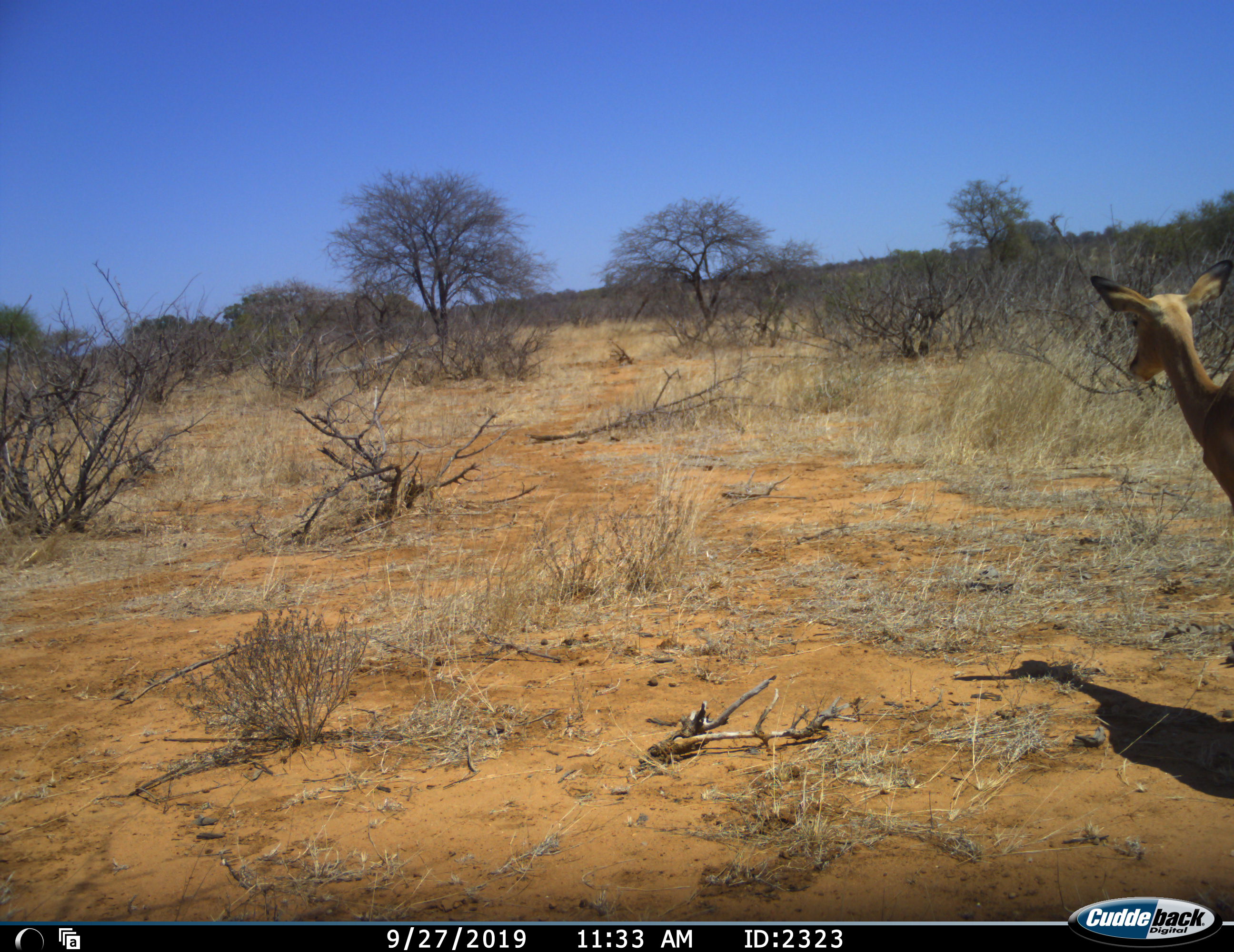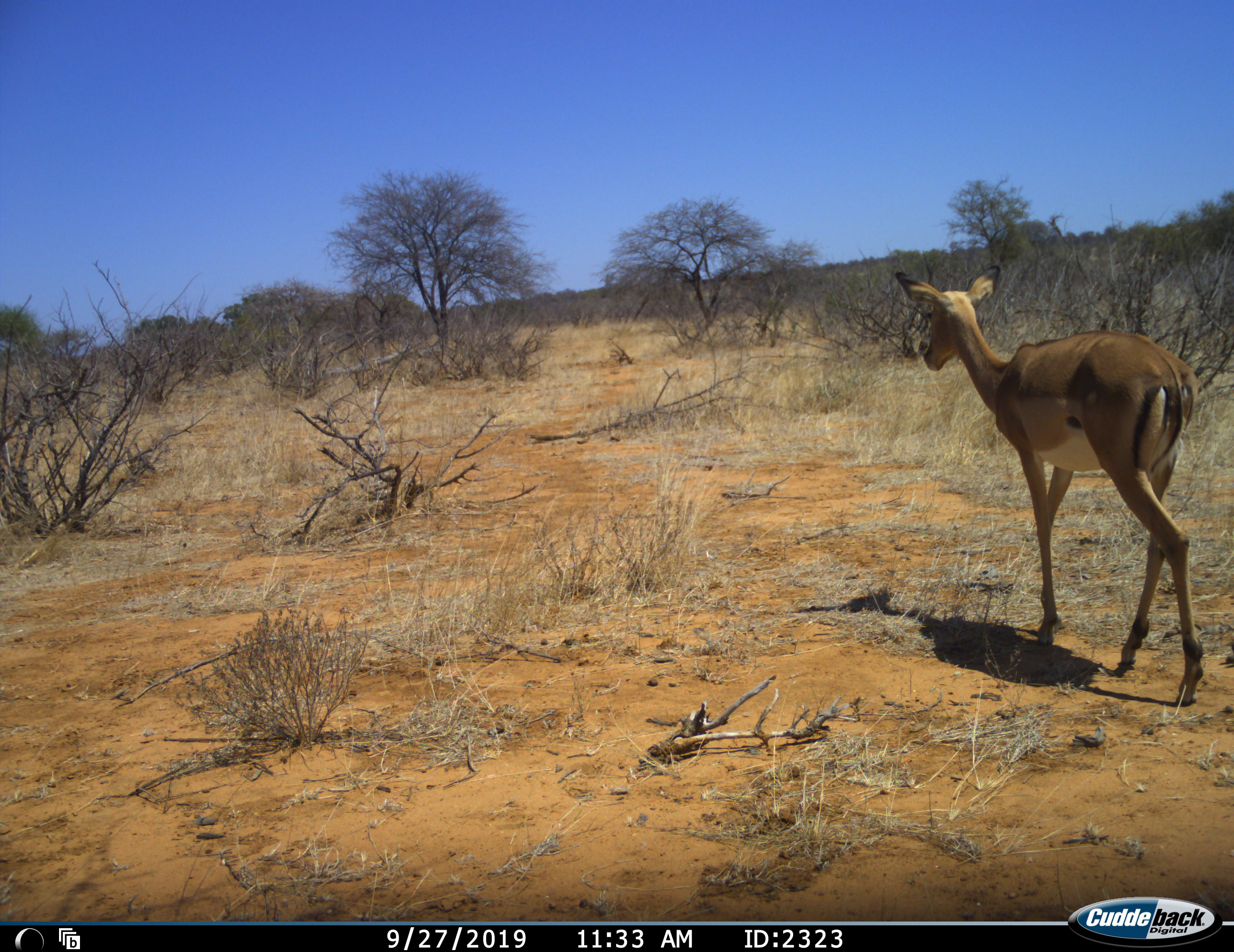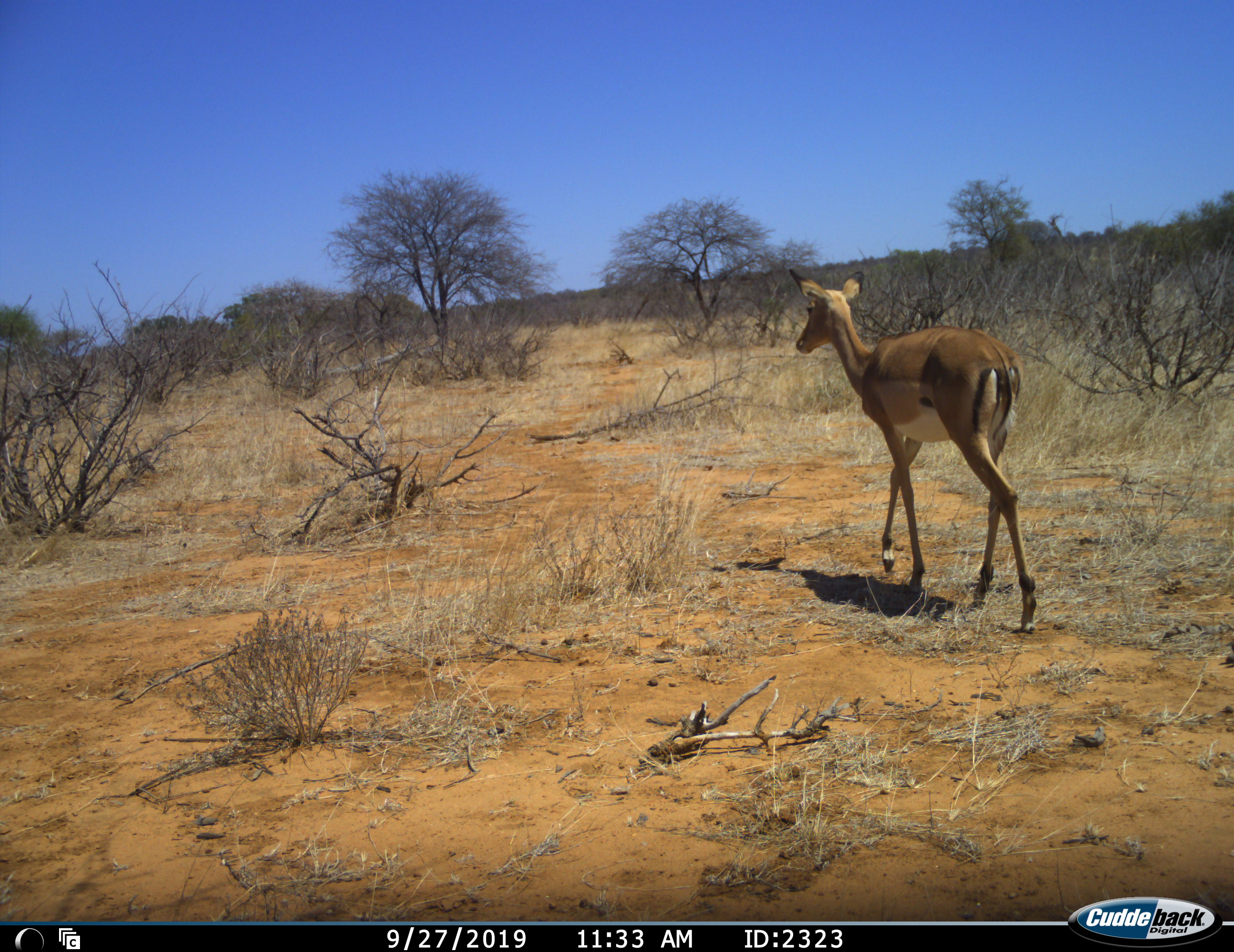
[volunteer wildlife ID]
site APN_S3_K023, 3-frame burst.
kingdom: Animalia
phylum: Chordata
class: Mammalia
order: Artiodactyla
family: Bovidae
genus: Aepyceros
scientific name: Aepyceros melampus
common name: impala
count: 1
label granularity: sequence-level